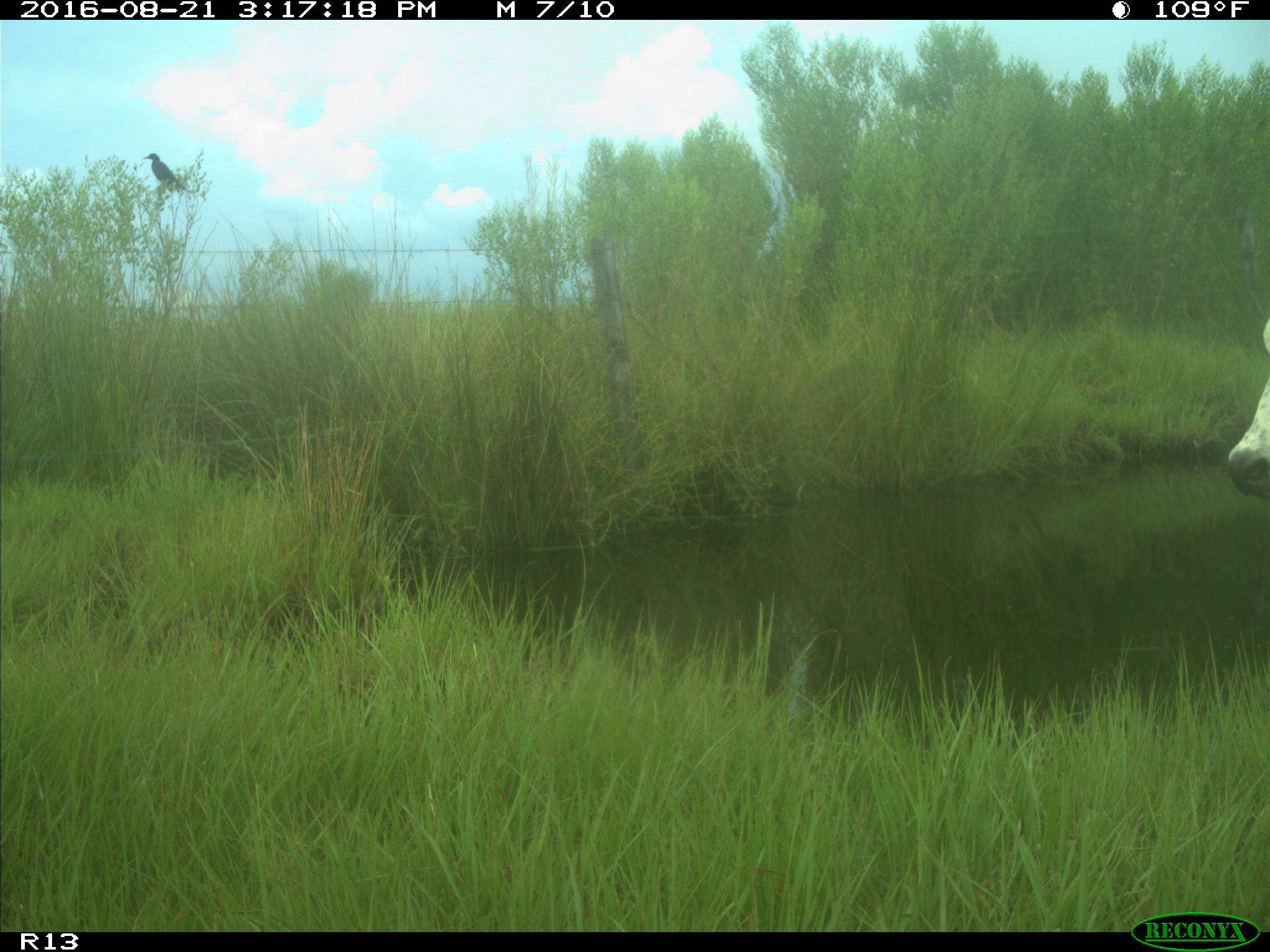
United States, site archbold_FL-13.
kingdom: Animalia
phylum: Chordata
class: Mammalia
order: Artiodactyla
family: Bovidae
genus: Bos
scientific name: Bos taurus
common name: domestic cow